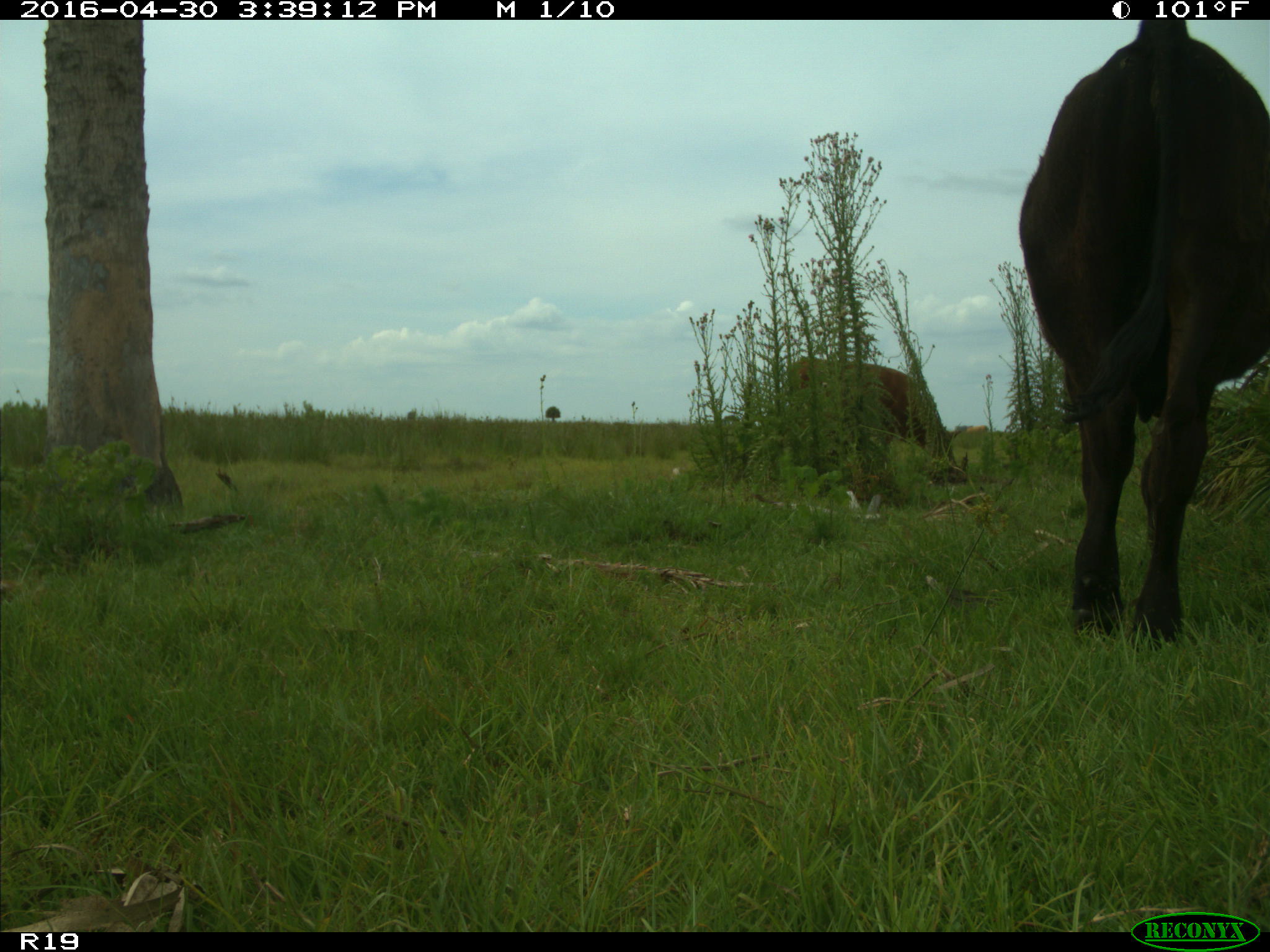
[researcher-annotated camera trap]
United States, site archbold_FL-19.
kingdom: Animalia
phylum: Chordata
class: Mammalia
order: Artiodactyla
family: Bovidae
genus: Bos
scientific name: Bos taurus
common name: domestic cow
Bos taurus (domestic cow).